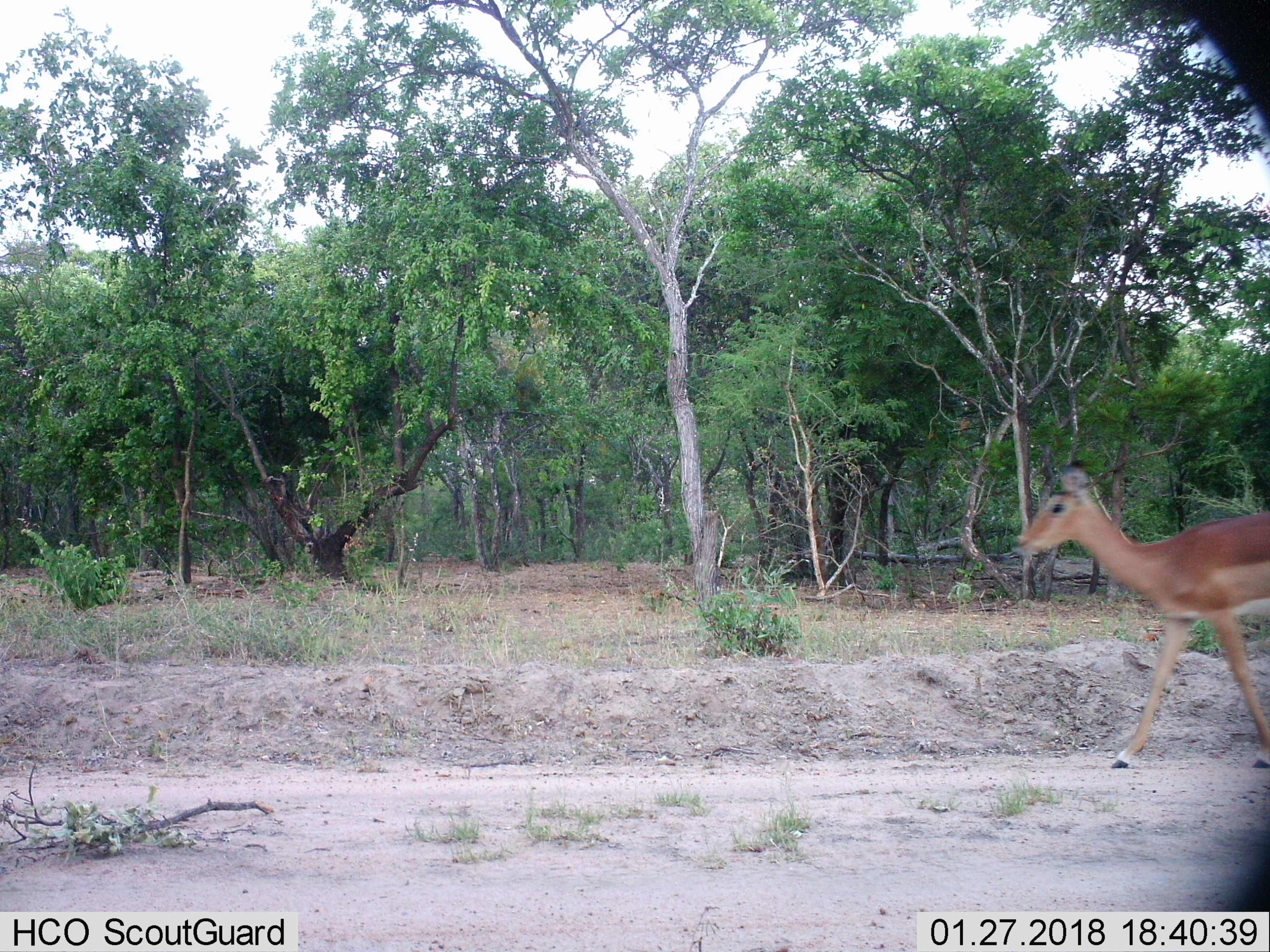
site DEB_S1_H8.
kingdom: Animalia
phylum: Chordata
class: Mammalia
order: Artiodactyla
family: Bovidae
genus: Aepyceros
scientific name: Aepyceros melampus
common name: impala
Impala (Aepyceros melampus), count 1. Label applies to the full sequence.